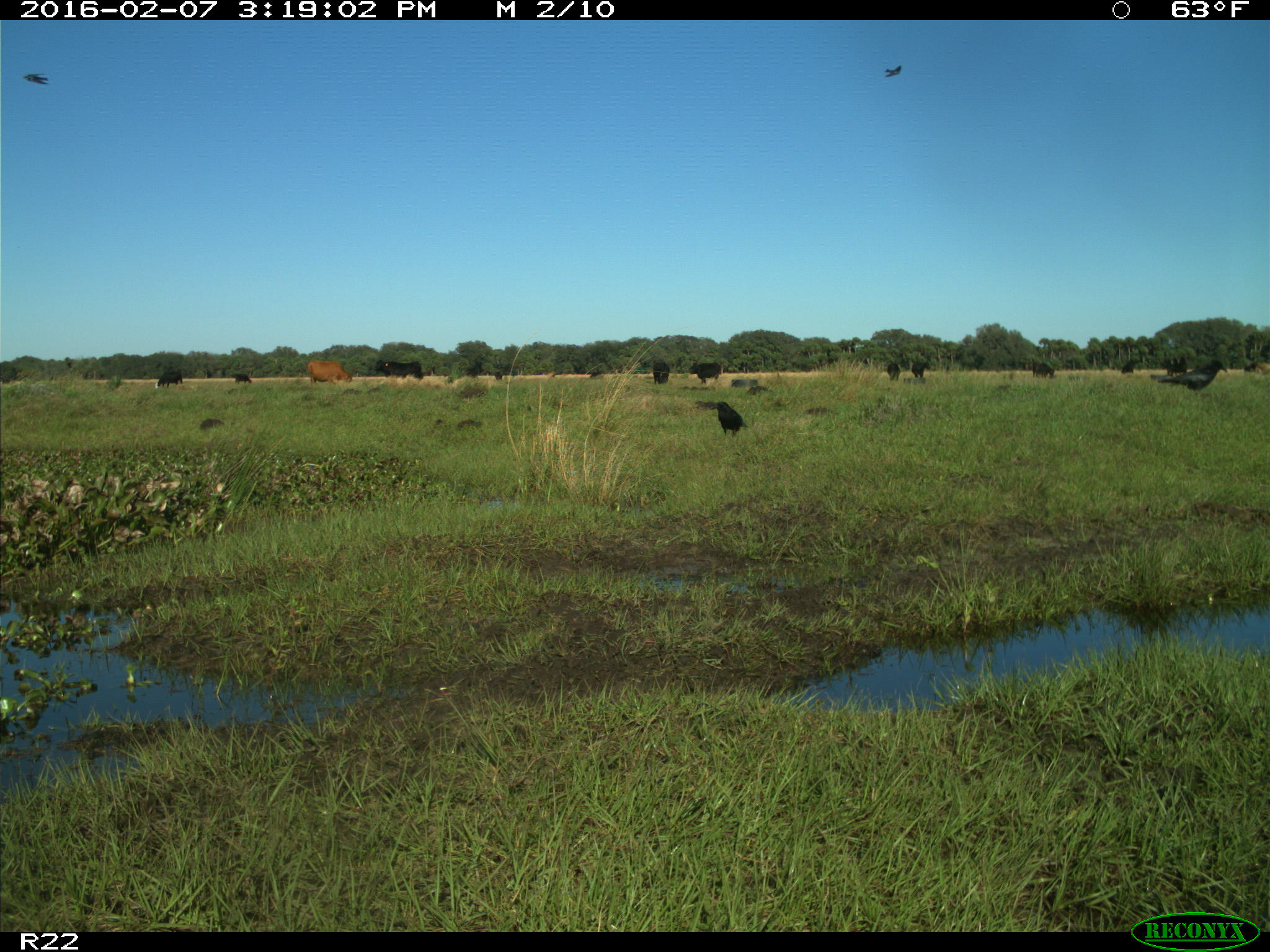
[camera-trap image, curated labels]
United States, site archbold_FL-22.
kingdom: Animalia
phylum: Chordata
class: Mammalia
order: Artiodactyla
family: Bovidae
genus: Bos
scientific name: Bos taurus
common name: domestic cow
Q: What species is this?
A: Bos taurus (domestic cow).